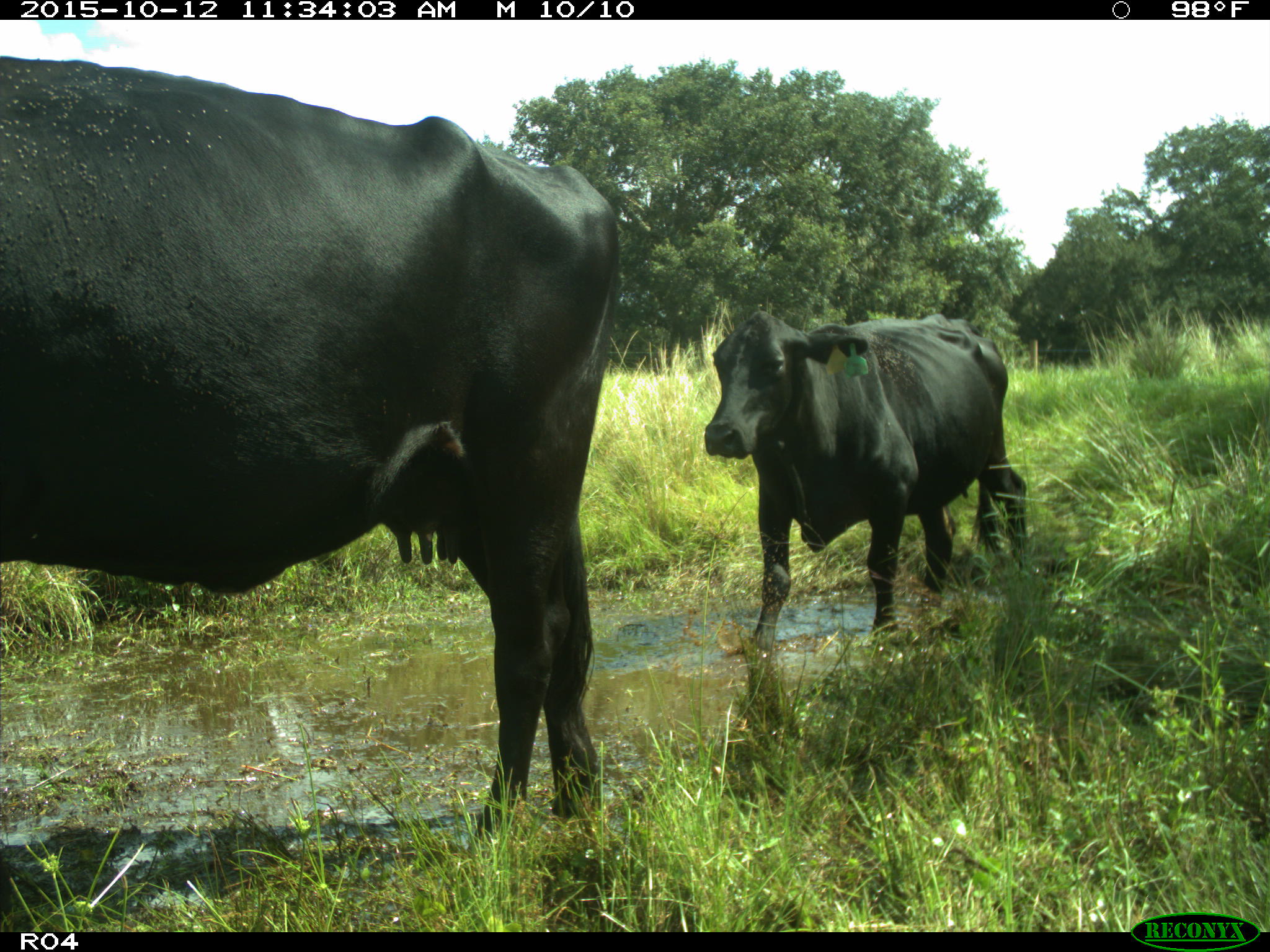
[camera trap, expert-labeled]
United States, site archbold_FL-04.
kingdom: Animalia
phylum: Chordata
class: Mammalia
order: Artiodactyla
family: Bovidae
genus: Bos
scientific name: Bos taurus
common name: domestic cow